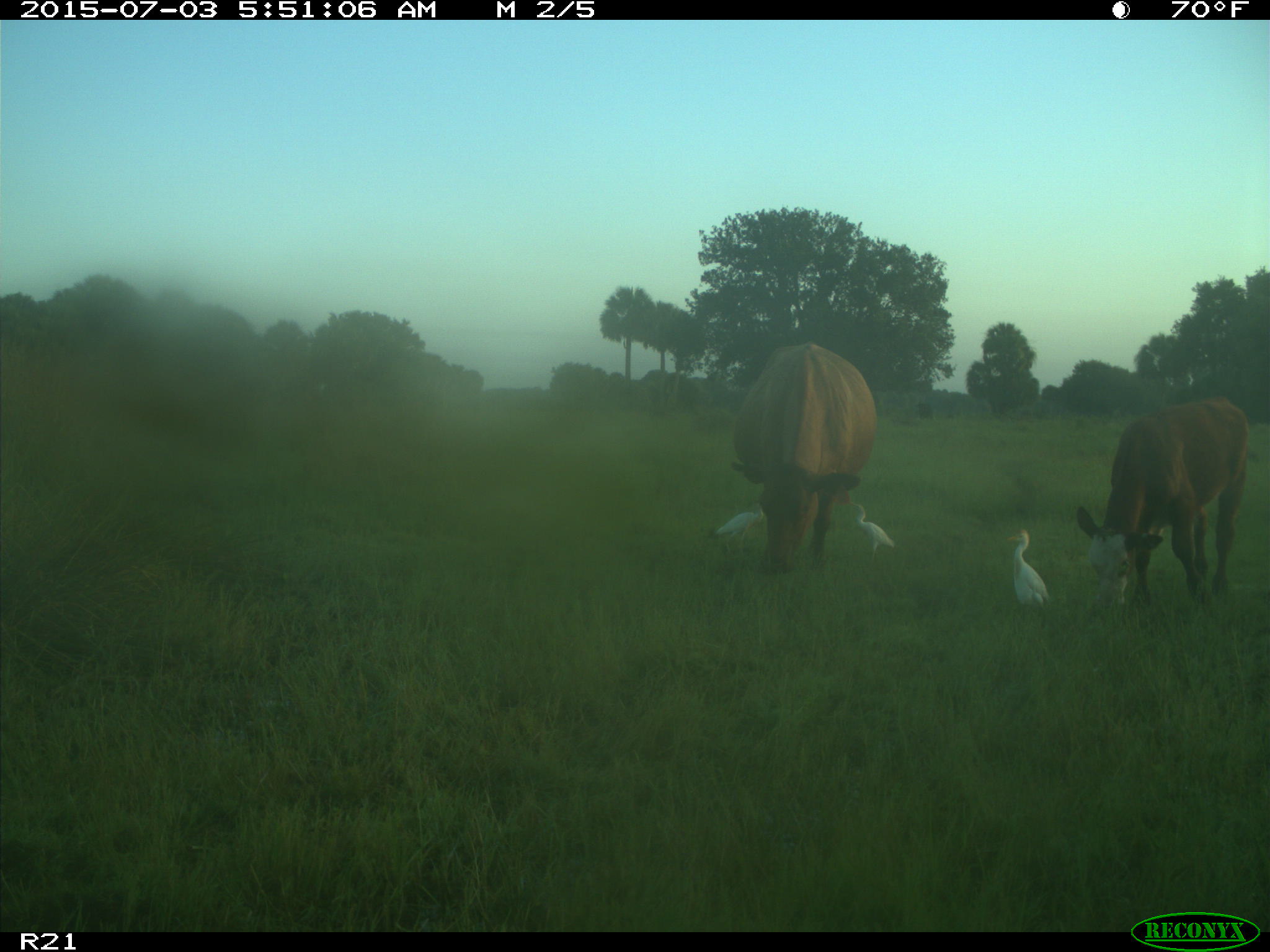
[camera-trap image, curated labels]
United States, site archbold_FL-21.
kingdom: Animalia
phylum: Chordata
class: Mammalia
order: Artiodactyla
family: Bovidae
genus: Bos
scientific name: Bos taurus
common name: domestic cow